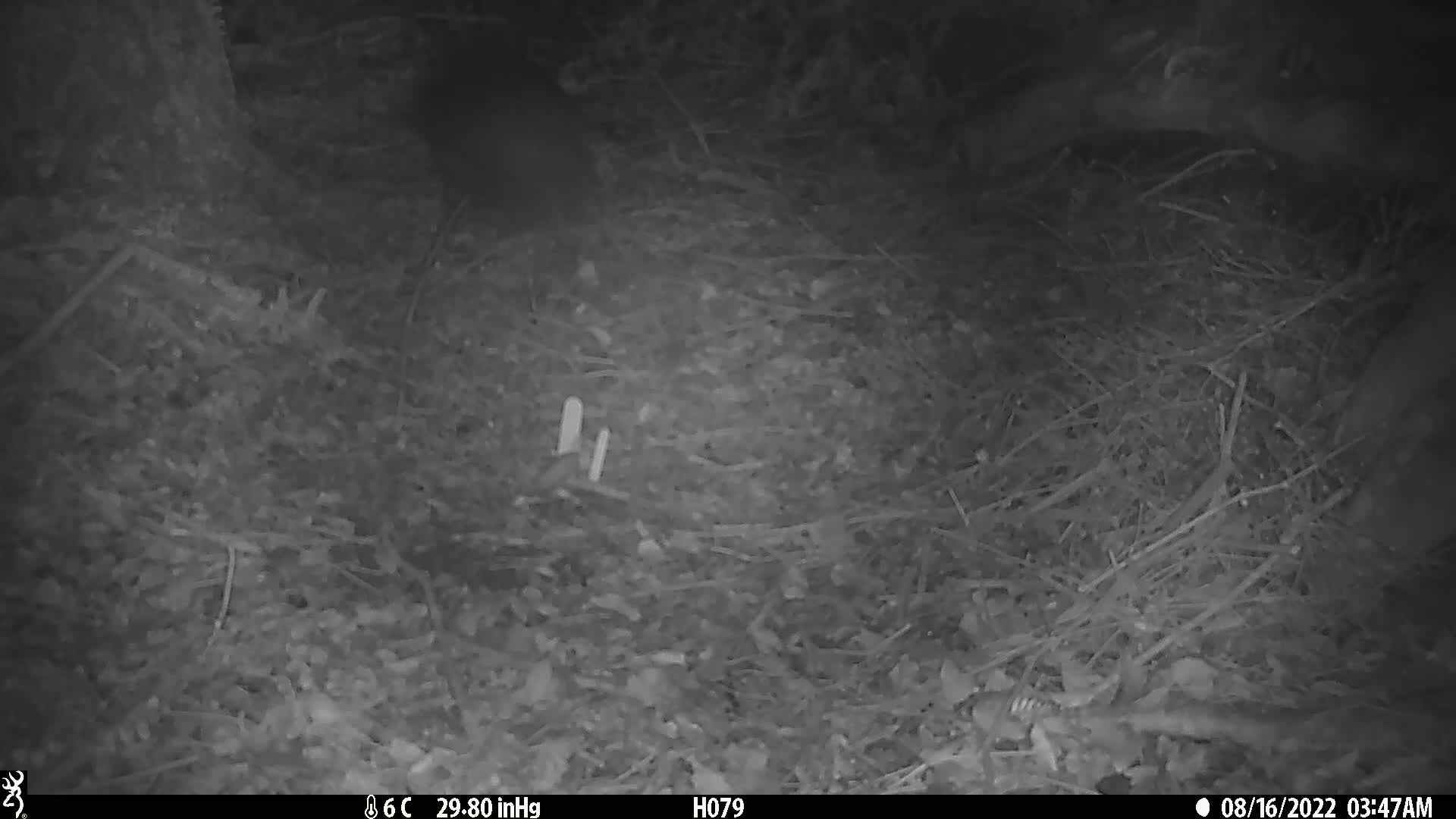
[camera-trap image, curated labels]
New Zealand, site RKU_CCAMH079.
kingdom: Animalia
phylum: Chordata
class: Aves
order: Apterygiformes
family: Apterygidae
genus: Apteryx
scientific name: Apteryx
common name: kiwi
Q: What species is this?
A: Kiwi (Apteryx).